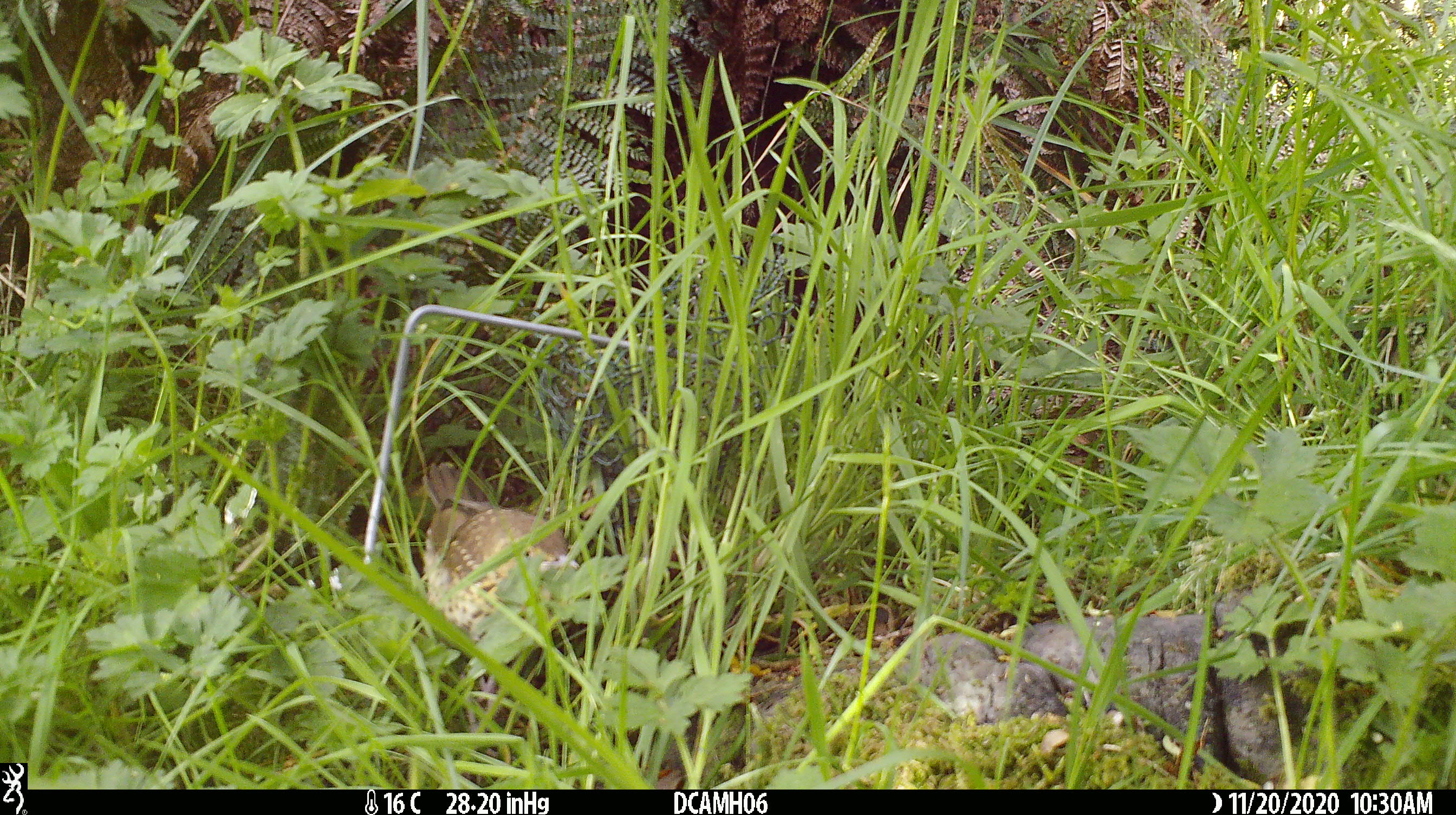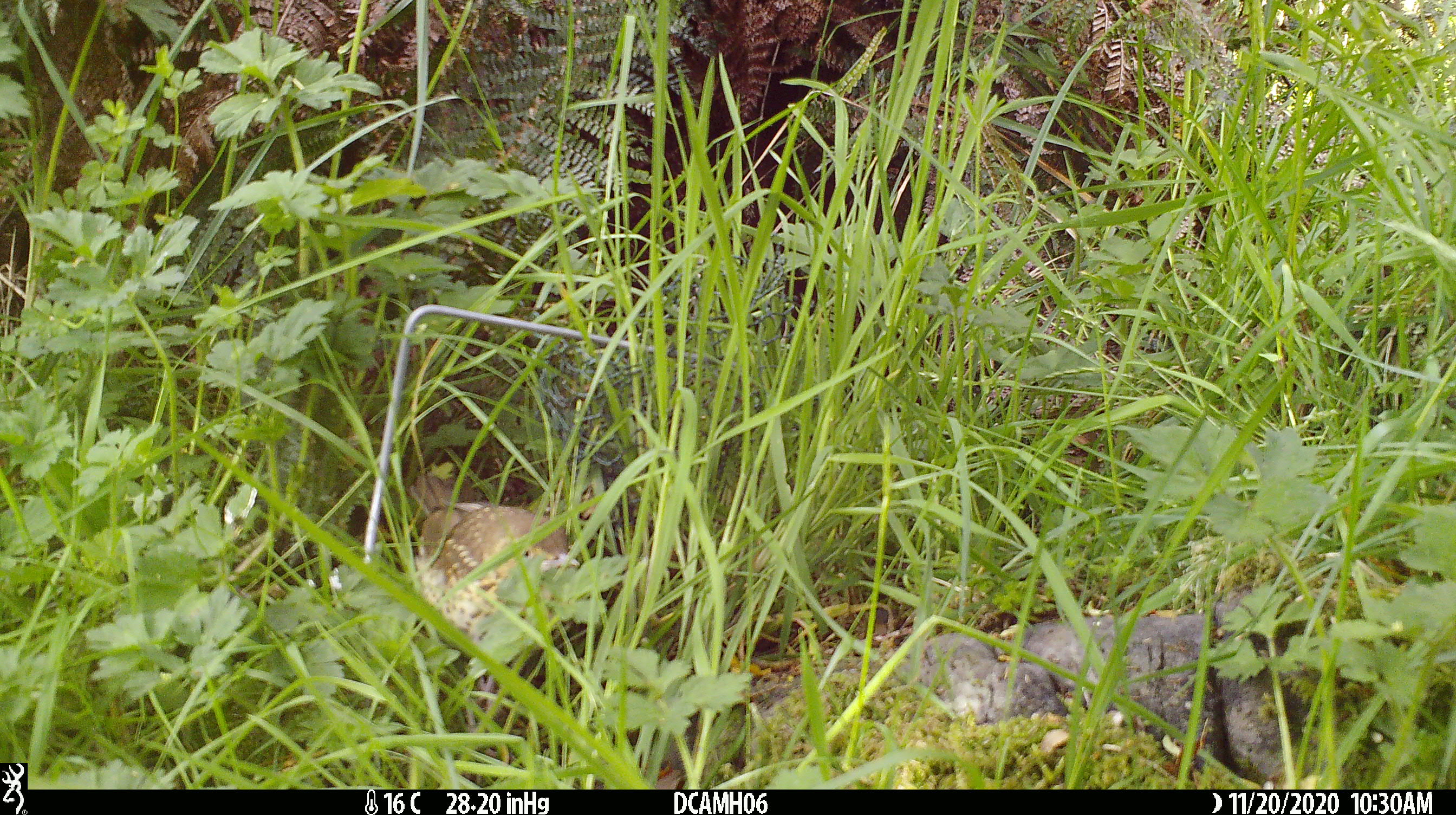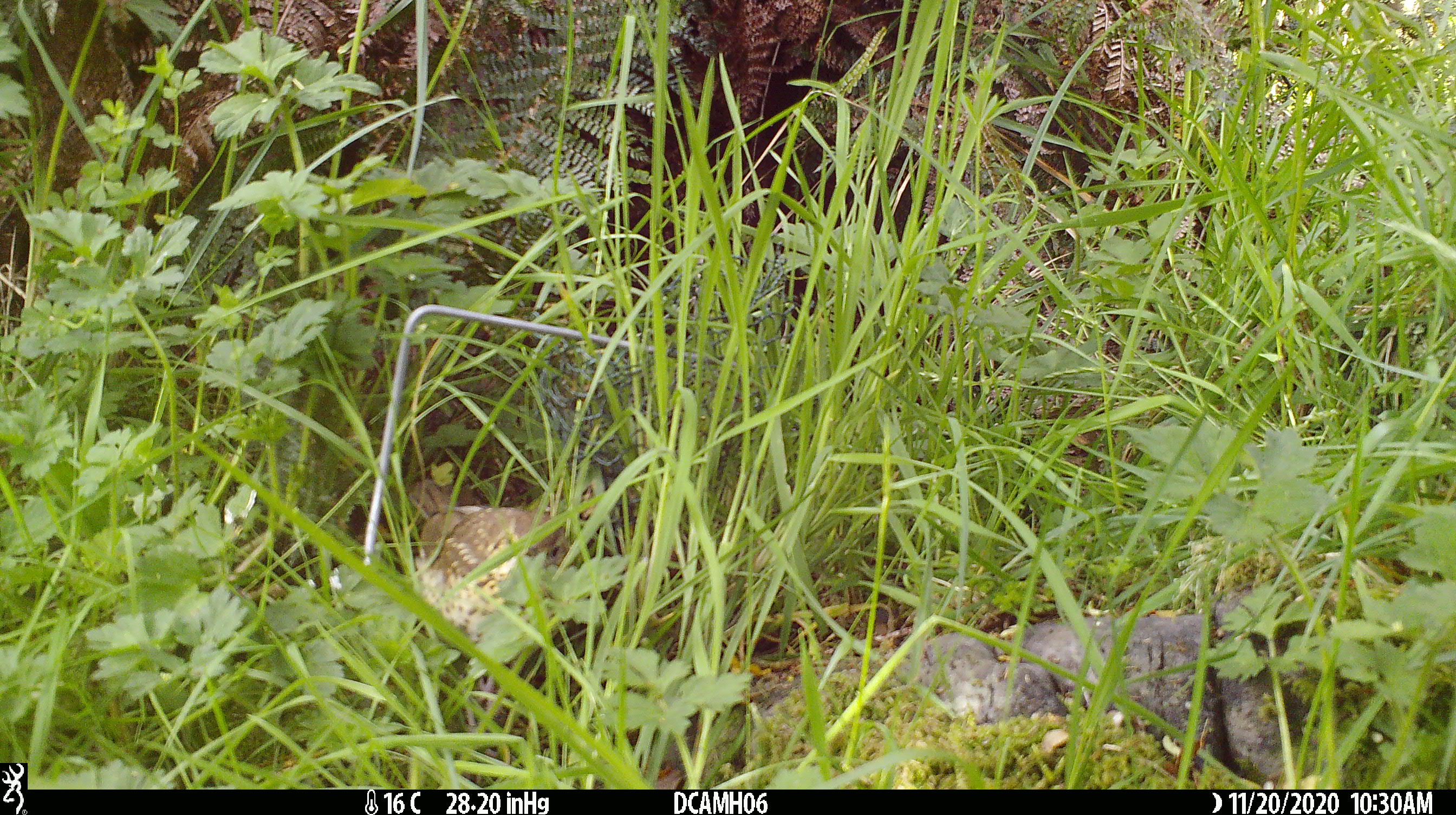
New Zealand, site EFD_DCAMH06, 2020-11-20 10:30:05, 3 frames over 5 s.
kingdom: Animalia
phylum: Chordata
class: Aves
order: Passeriformes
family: Turdidae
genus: Turdus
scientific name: Turdus philomelos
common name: song thrush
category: thrush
Thrush (song thrush) (Turdus philomelos).